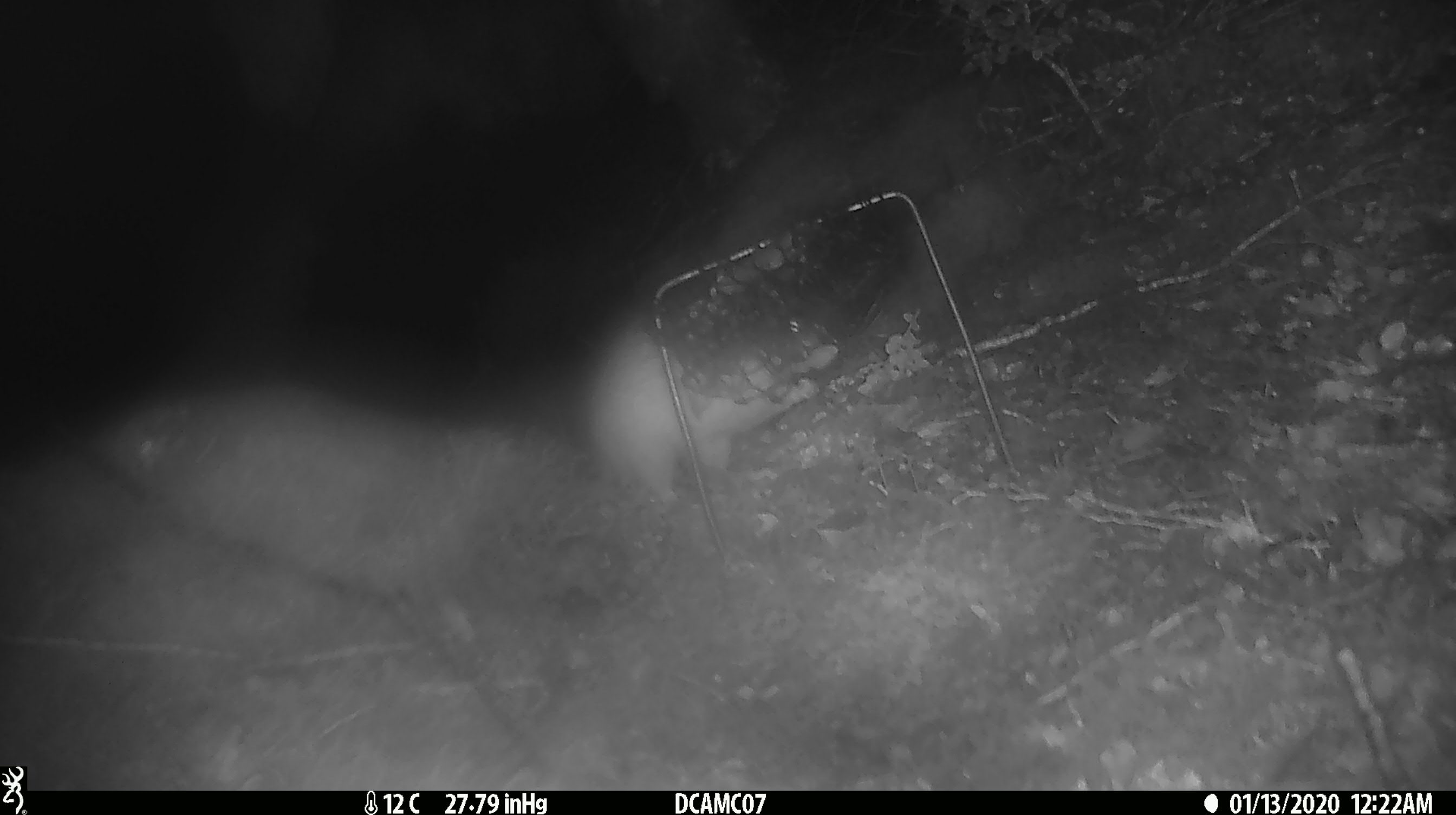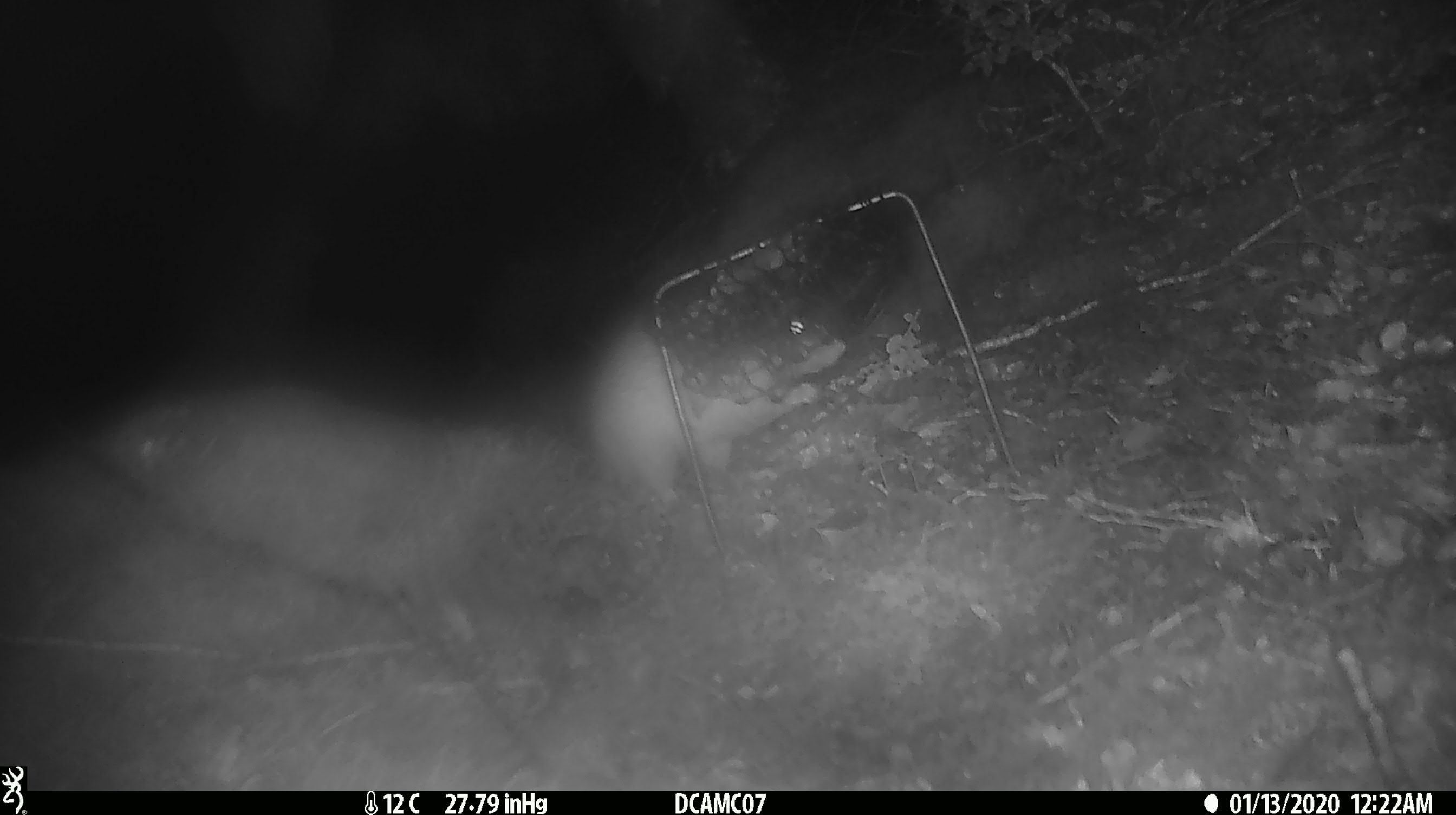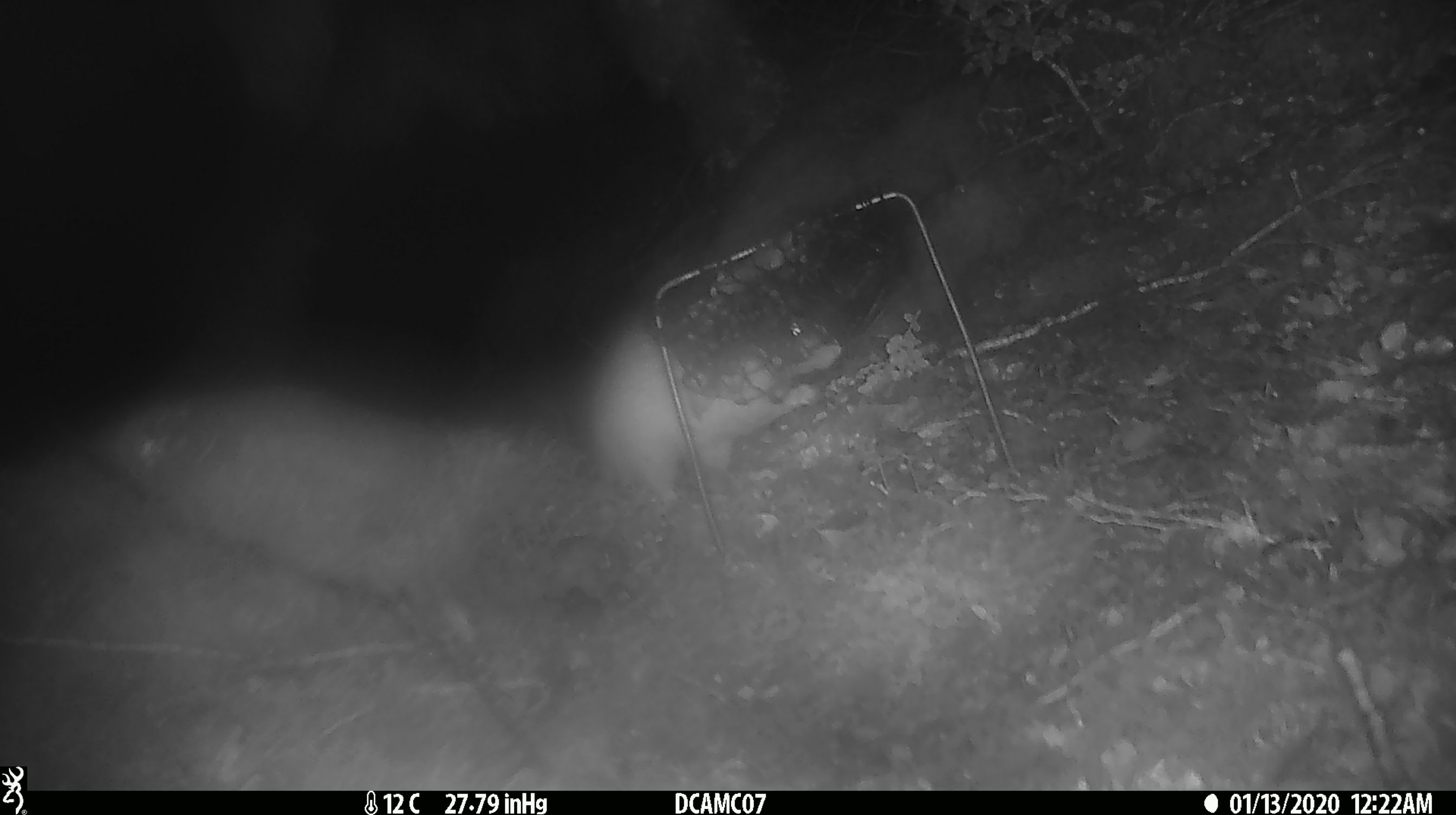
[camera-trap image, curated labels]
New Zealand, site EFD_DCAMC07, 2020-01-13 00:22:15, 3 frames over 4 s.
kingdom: Animalia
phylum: Chordata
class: Mammalia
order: Rodentia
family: Muridae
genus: Rattus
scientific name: Rattus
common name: rat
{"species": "rat (Rattus)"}